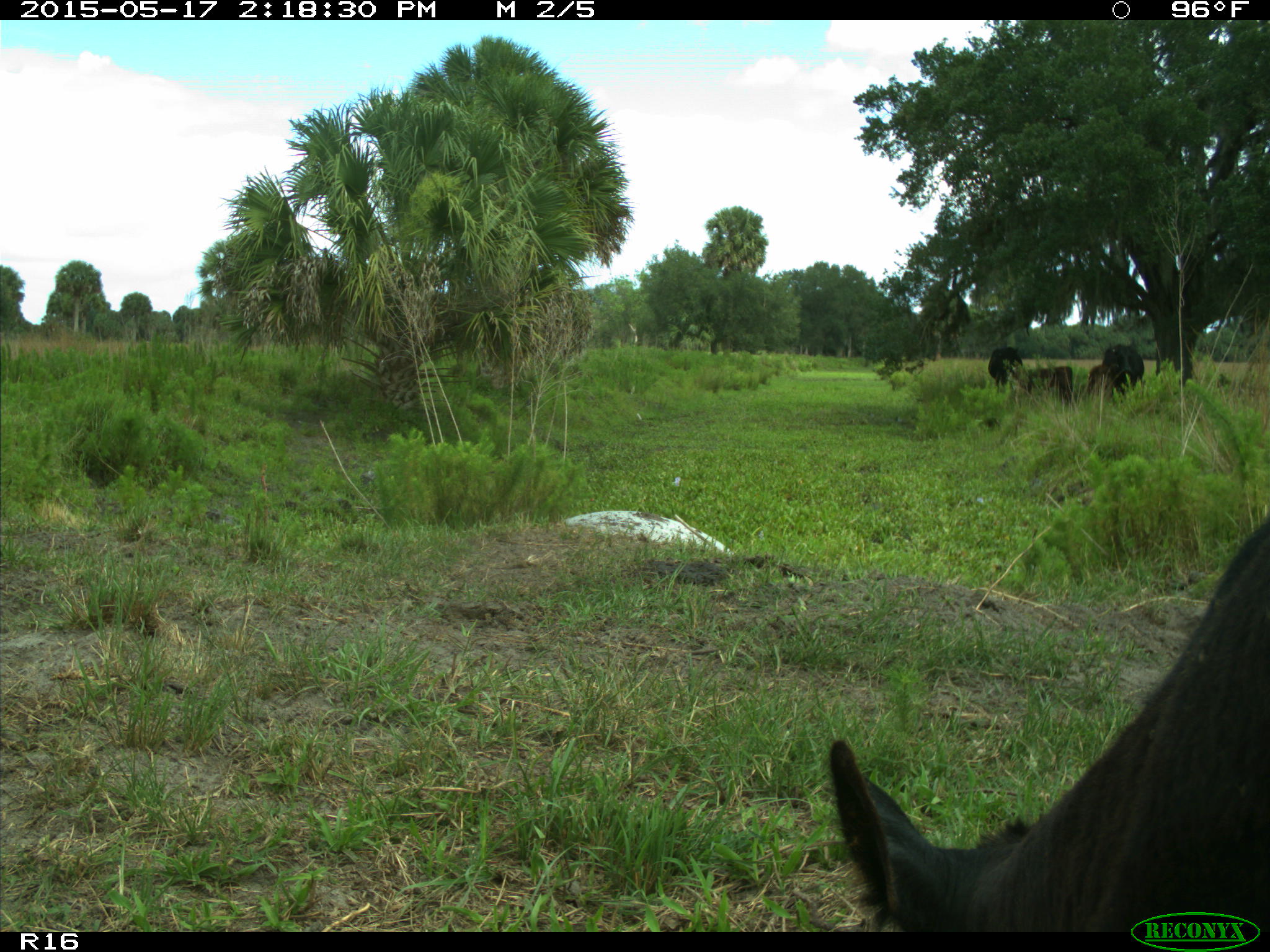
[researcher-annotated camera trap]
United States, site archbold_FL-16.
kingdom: Animalia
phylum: Chordata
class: Mammalia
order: Artiodactyla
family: Bovidae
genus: Bos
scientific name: Bos taurus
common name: domestic cow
Bos taurus (domestic cow).